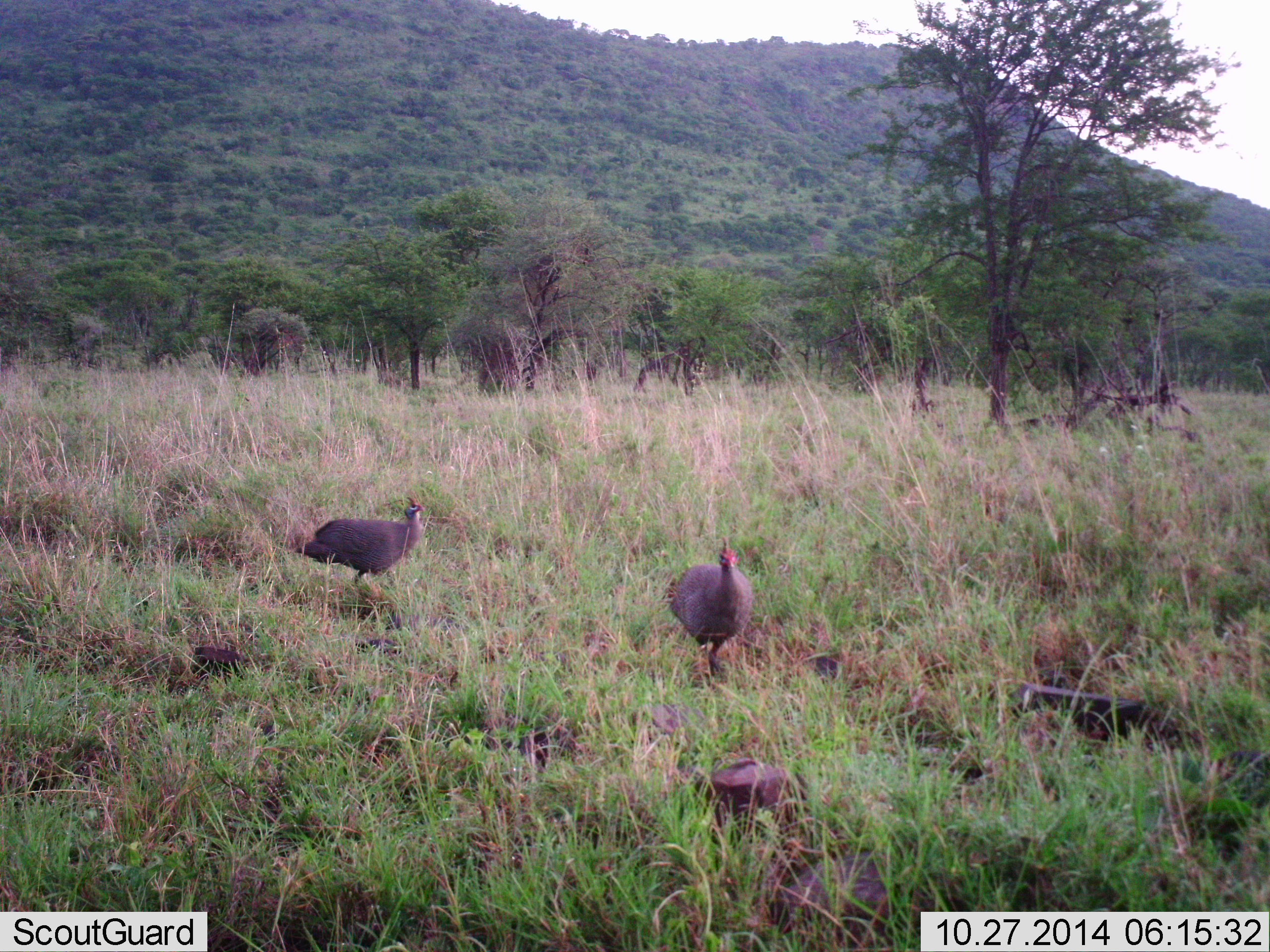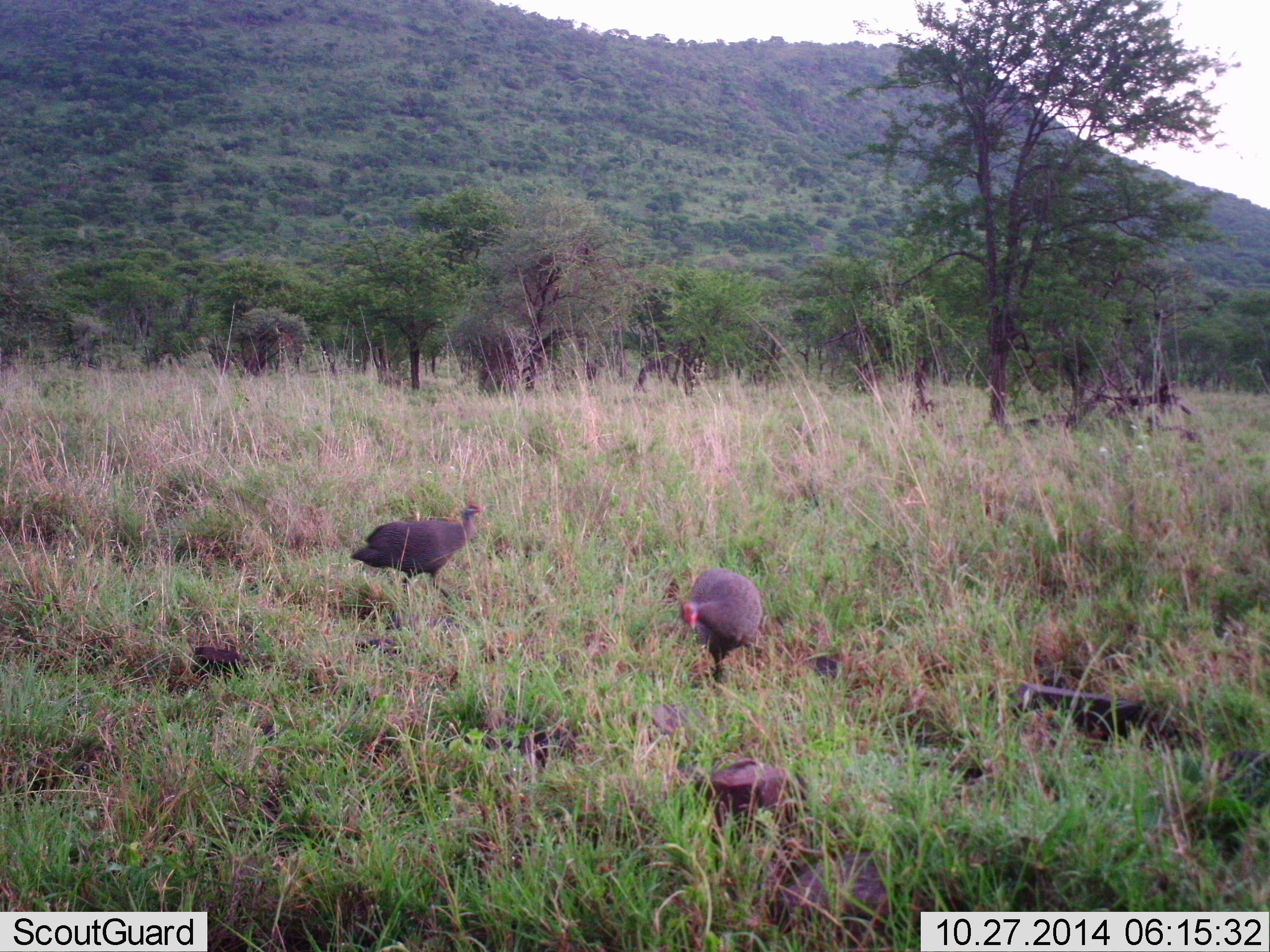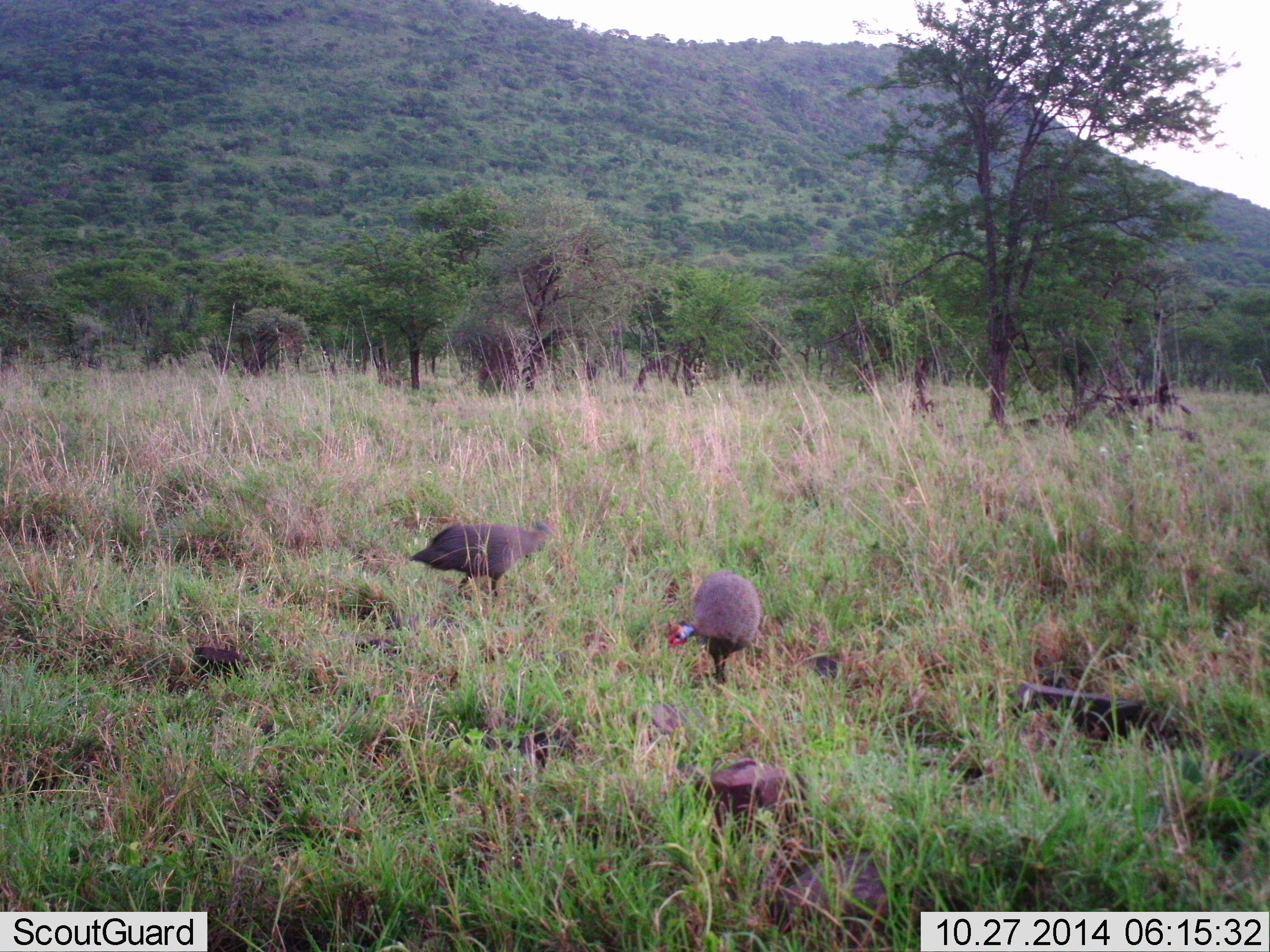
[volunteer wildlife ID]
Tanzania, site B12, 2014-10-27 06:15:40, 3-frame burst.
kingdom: Animalia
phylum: Chordata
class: Aves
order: Galliformes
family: Numididae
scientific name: Numididae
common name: guinea fowl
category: guineafowl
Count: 2.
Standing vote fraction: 30%.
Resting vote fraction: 0%.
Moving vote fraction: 90%.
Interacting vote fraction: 0%.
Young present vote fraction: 0%.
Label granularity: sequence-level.